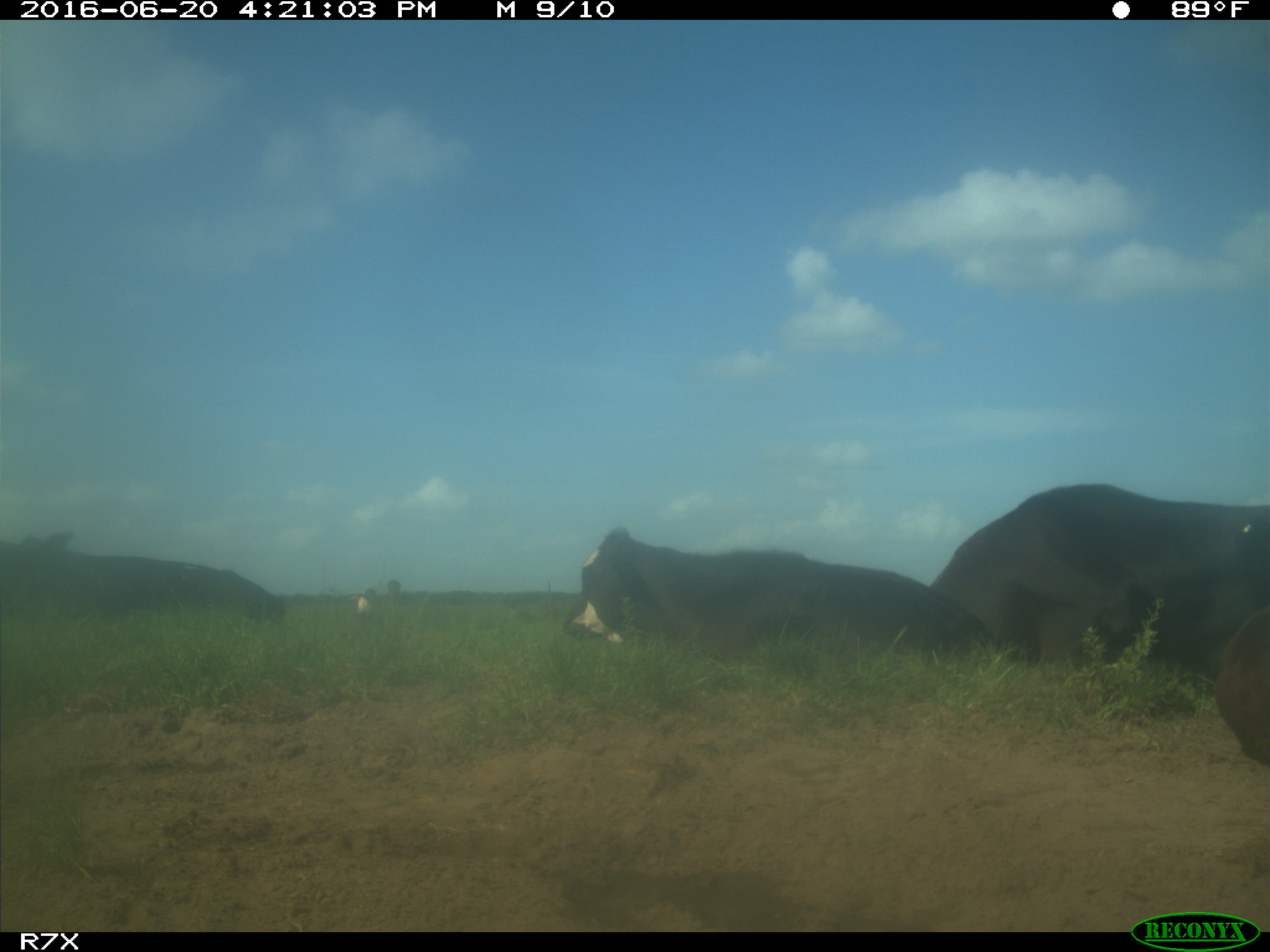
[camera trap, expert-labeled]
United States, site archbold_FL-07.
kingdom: Animalia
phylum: Chordata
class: Mammalia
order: Artiodactyla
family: Bovidae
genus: Bos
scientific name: Bos taurus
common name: domestic cow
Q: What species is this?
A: Bos taurus (domestic cow).